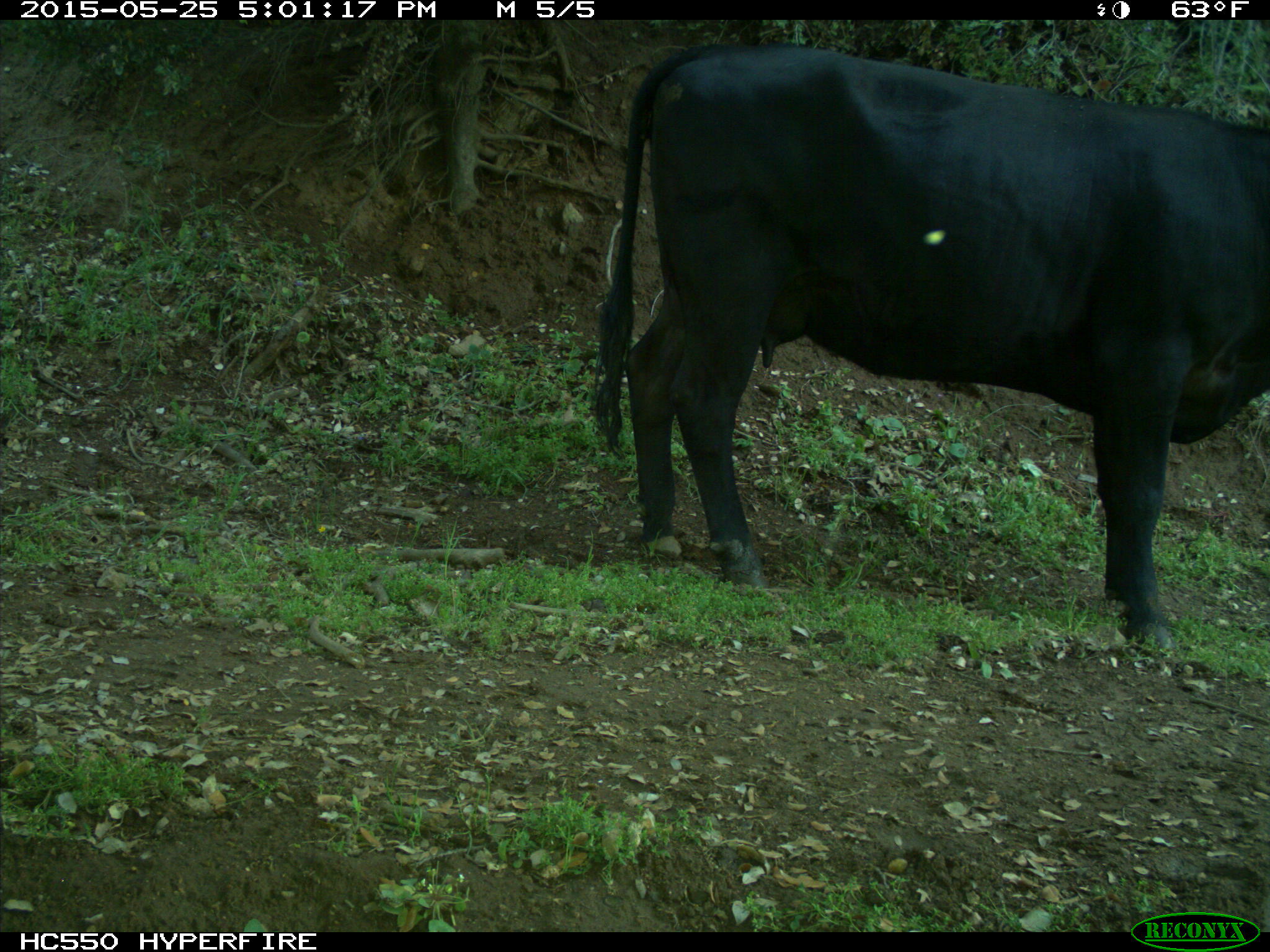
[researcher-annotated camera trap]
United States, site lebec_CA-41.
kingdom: Animalia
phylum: Chordata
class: Mammalia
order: Artiodactyla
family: Bovidae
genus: Bos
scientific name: Bos taurus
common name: domestic cow